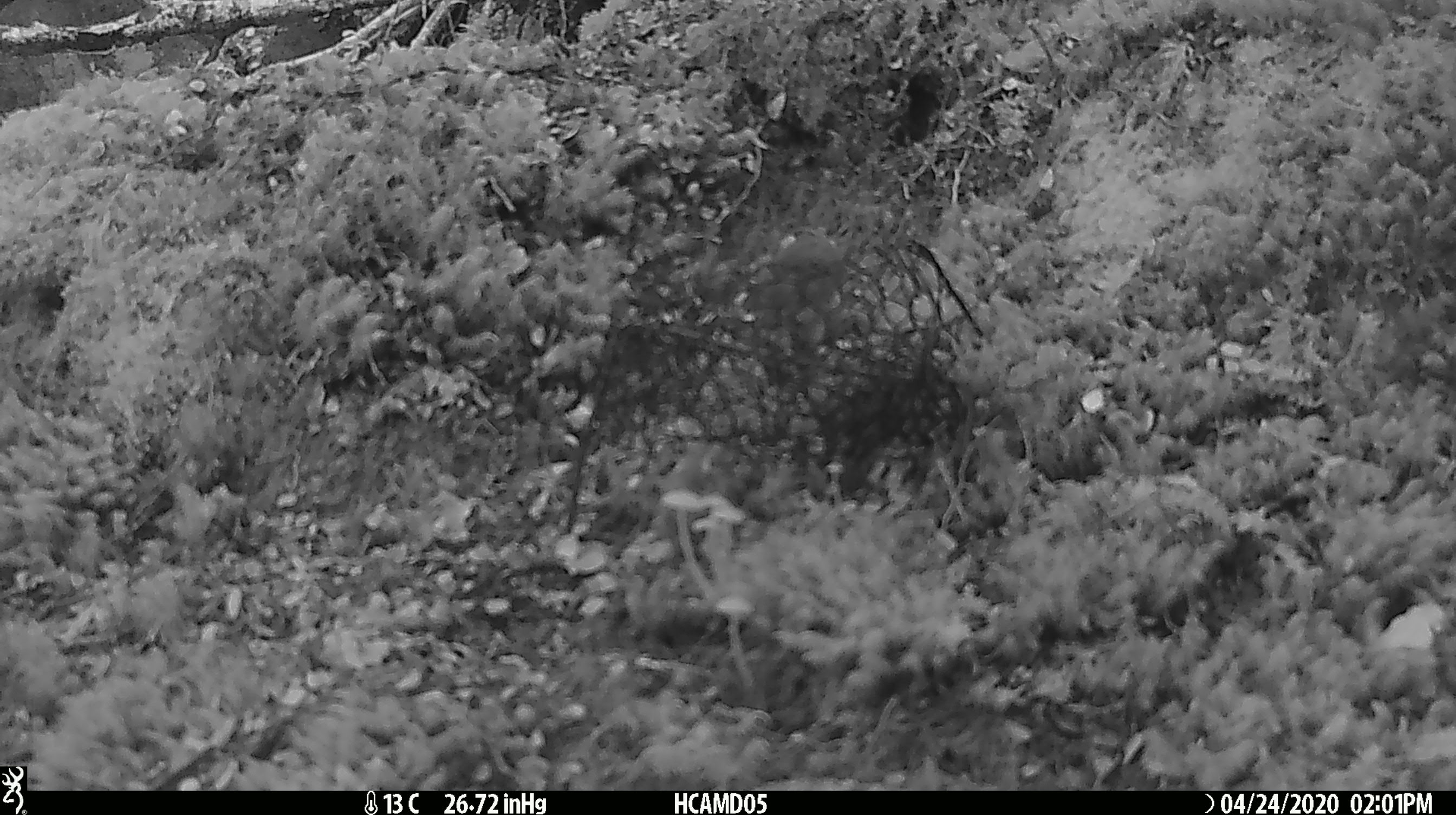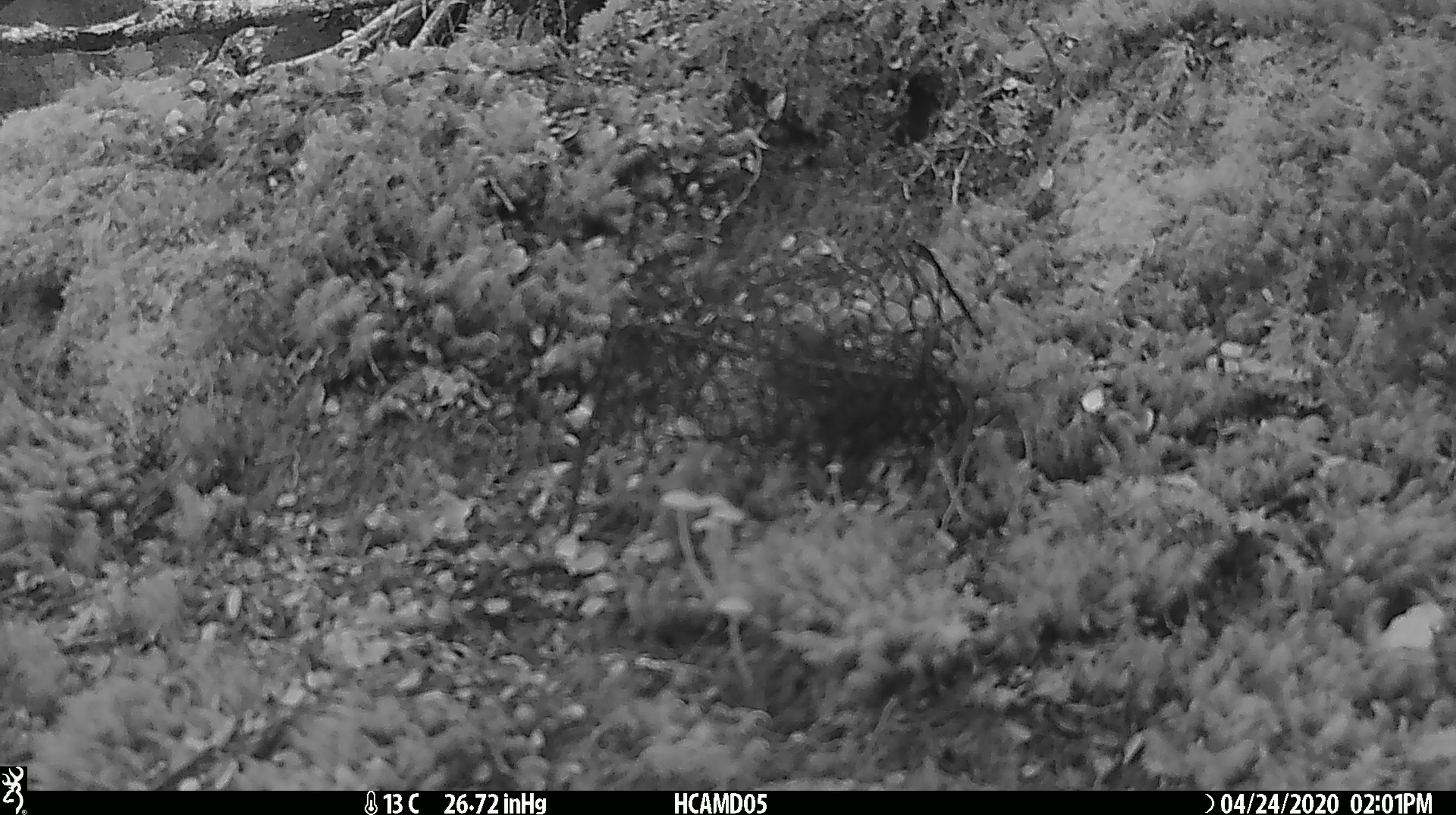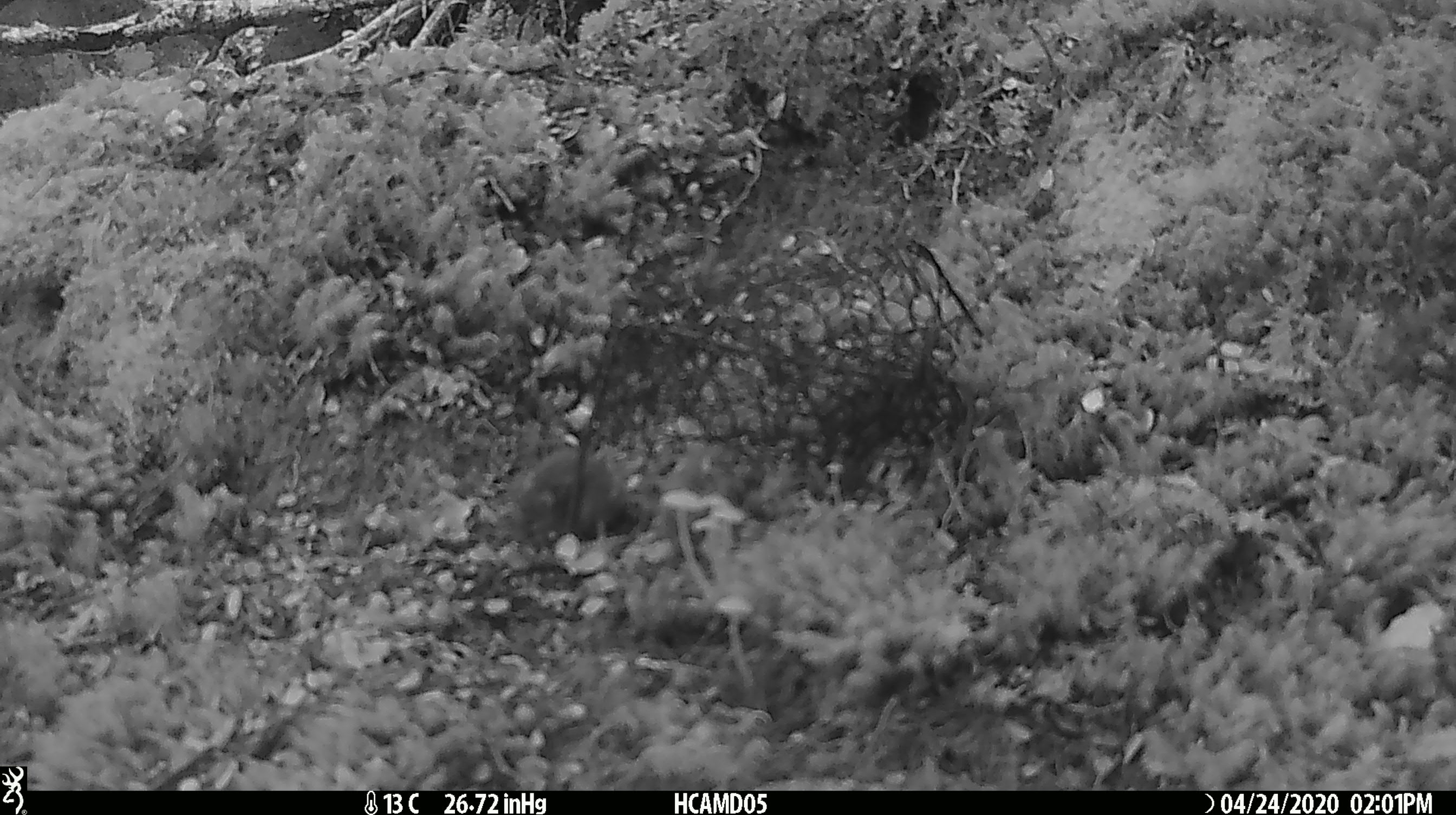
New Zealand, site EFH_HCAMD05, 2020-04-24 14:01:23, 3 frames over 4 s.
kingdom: Animalia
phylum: Chordata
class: Mammalia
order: Rodentia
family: Muridae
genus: Mus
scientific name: Mus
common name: mouse